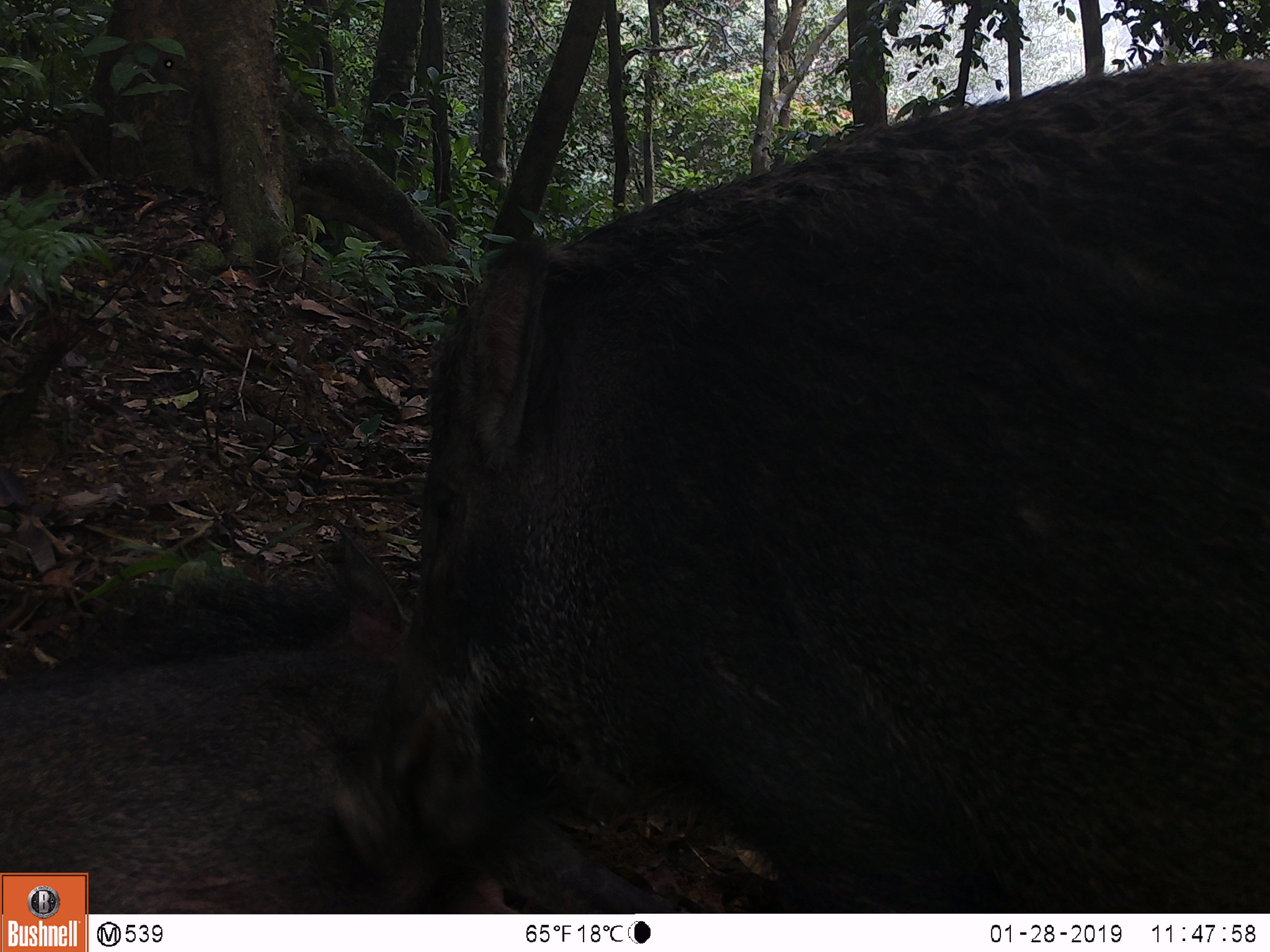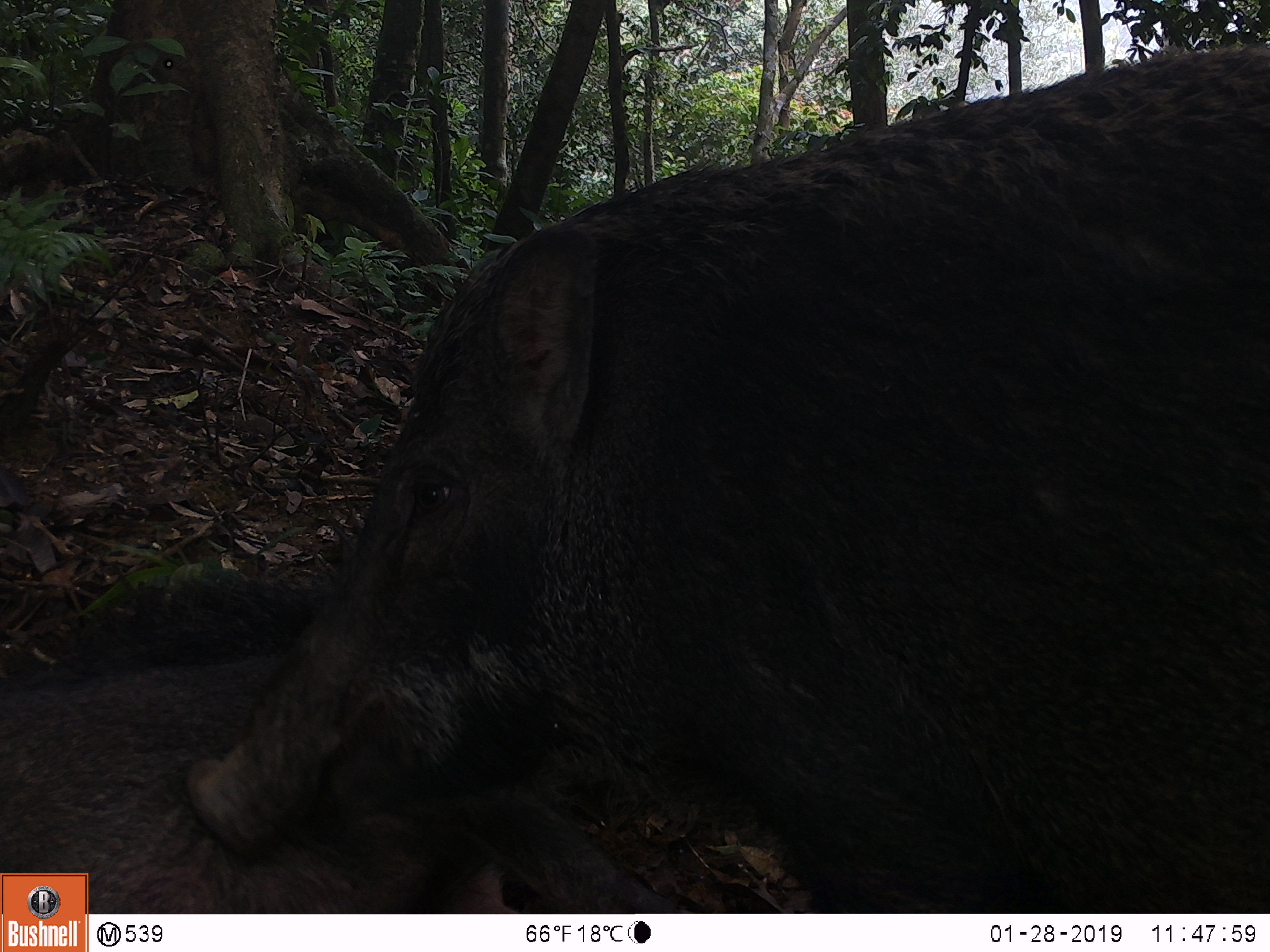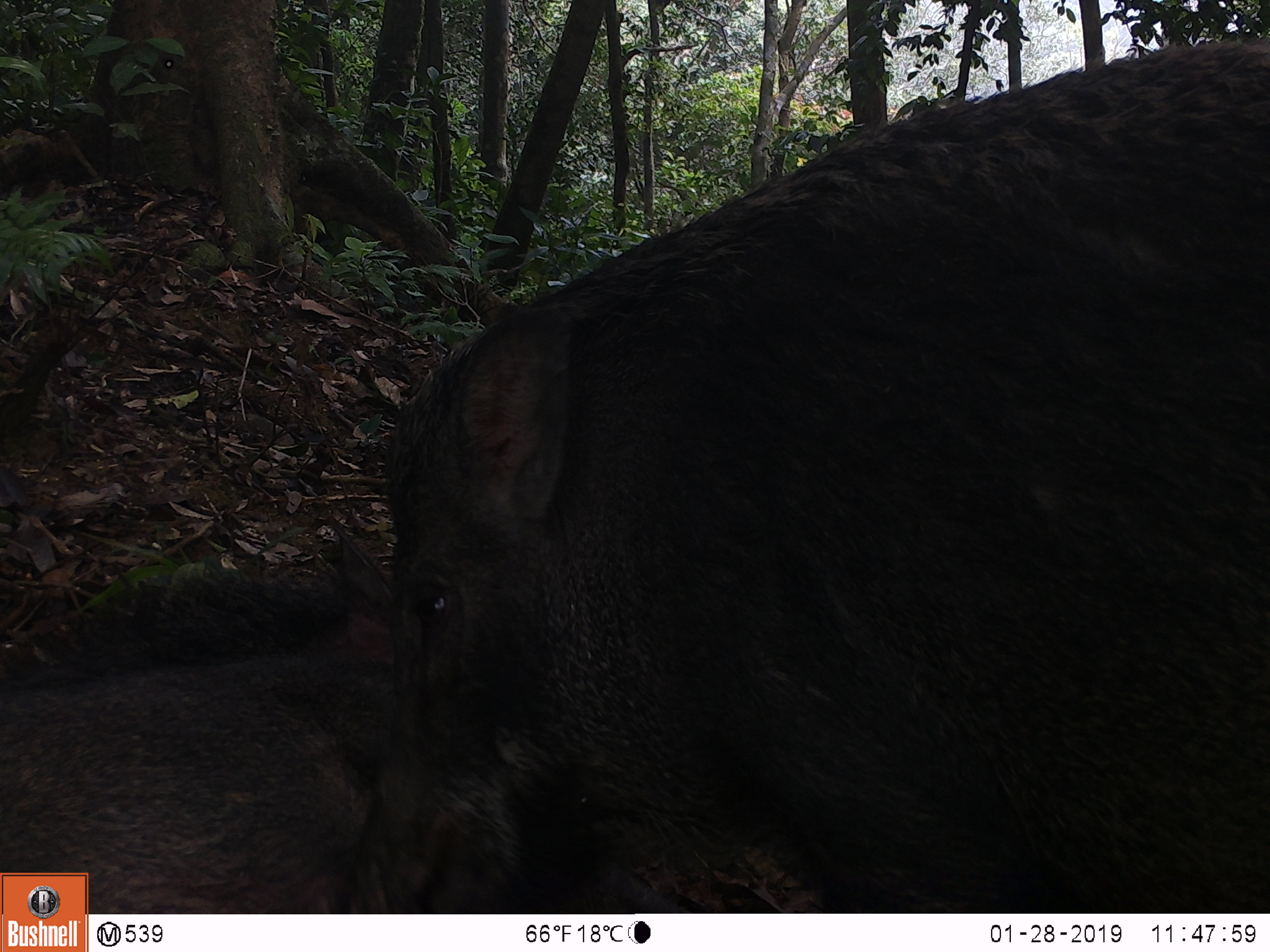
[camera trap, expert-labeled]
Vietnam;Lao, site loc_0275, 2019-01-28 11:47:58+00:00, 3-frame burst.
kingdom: Animalia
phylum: Chordata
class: Mammalia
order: Artiodactyla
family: Suidae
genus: Sus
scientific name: Sus scrofa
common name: eurasian wild pig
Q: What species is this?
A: Eurasian wild pig (Sus scrofa).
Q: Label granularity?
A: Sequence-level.